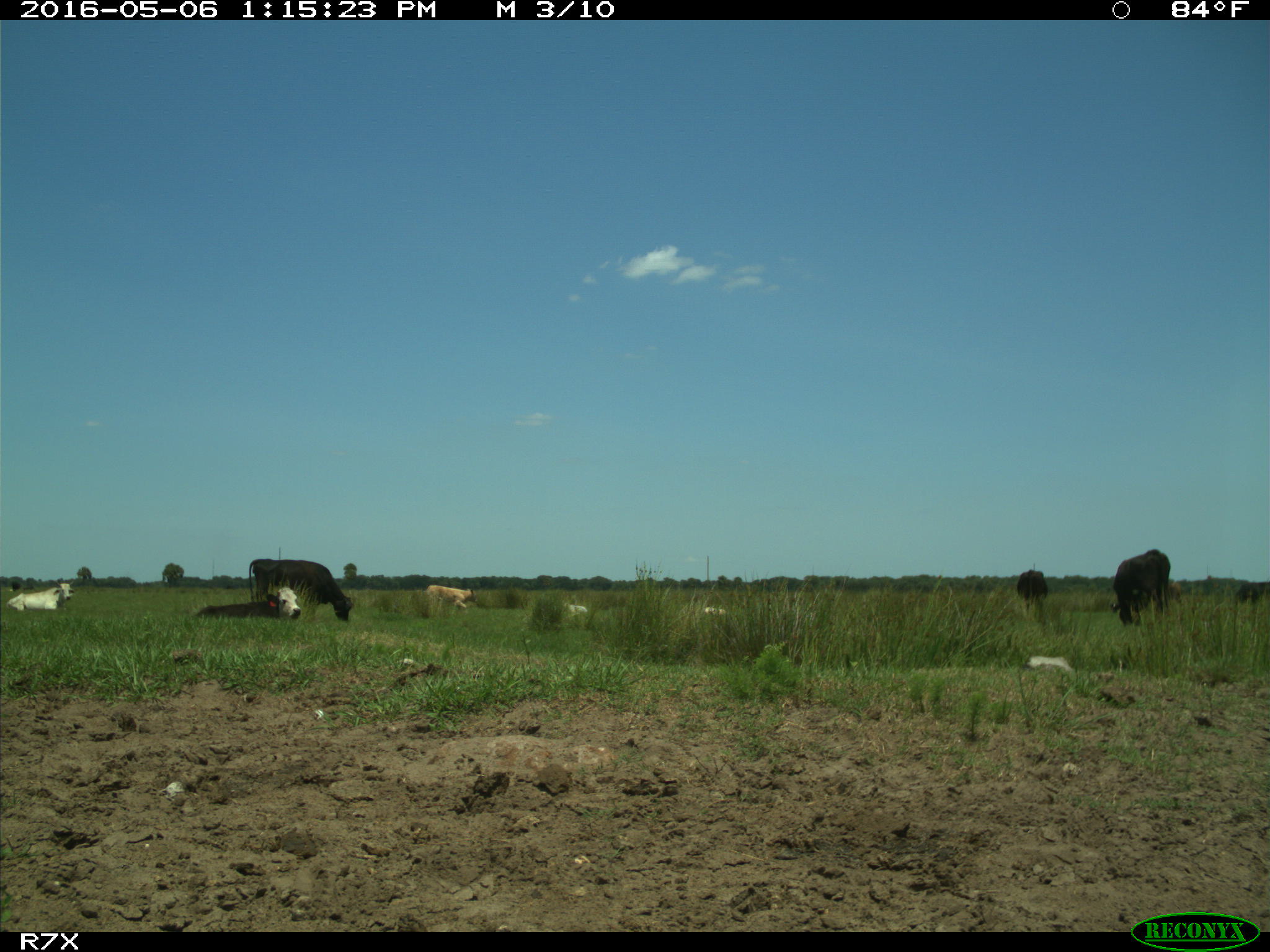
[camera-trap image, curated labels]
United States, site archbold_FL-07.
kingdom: Animalia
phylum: Chordata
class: Mammalia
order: Artiodactyla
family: Bovidae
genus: Bos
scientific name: Bos taurus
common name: domestic cow